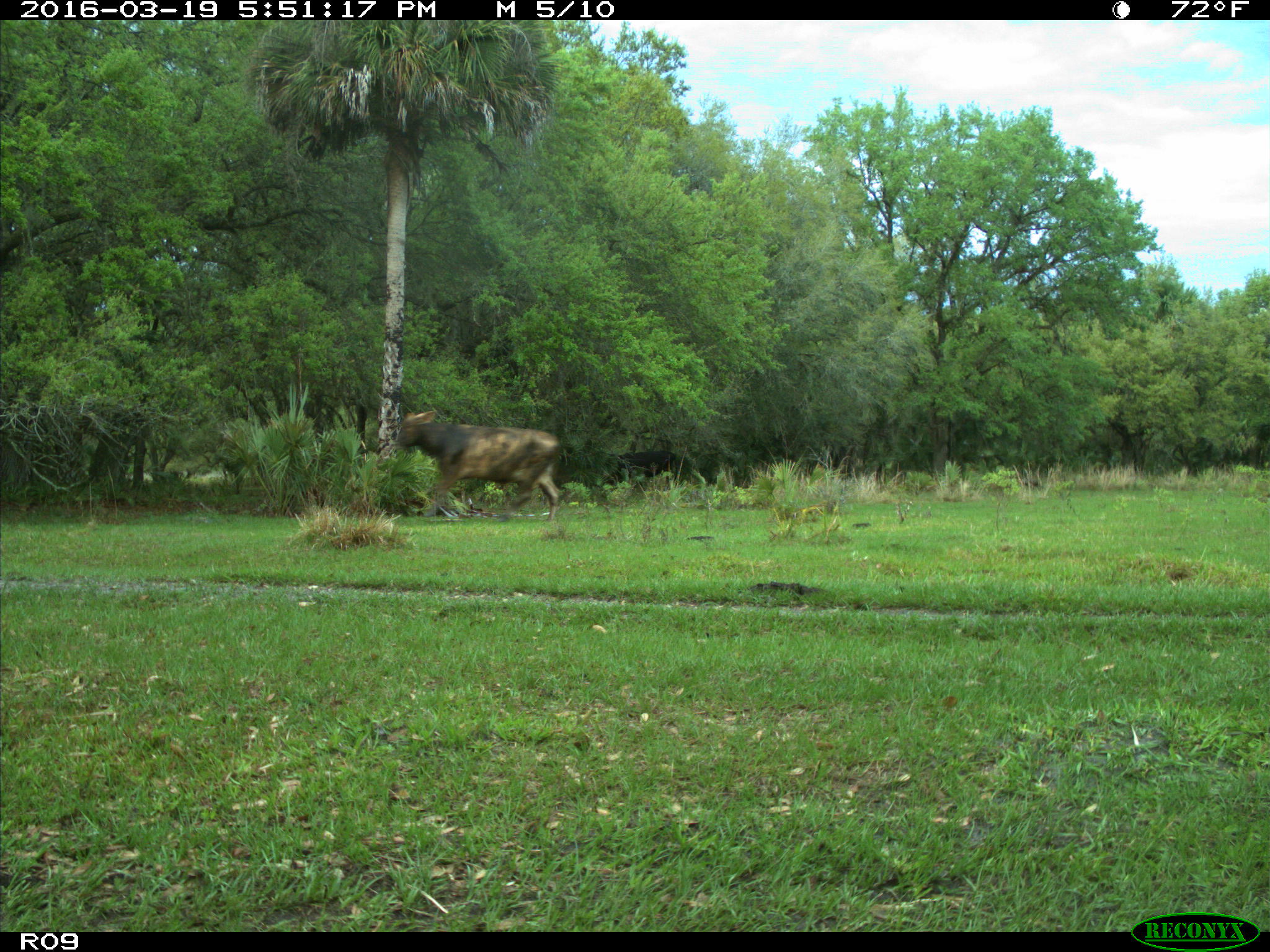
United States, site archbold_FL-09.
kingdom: Animalia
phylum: Chordata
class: Mammalia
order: Artiodactyla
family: Bovidae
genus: Bos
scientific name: Bos taurus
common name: domestic cow